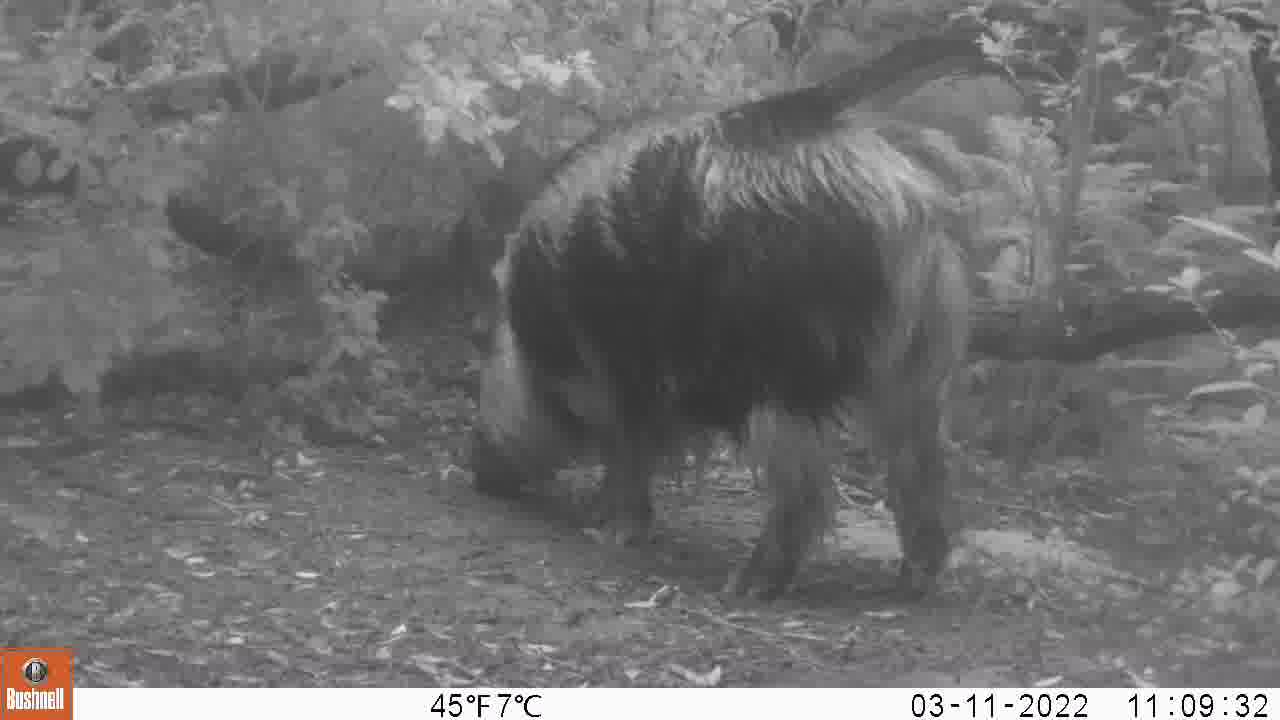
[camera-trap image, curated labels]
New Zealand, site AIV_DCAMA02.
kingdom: Animalia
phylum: Chordata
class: Mammalia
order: Artiodactyla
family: Suidae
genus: Sus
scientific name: Sus scrofa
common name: pig